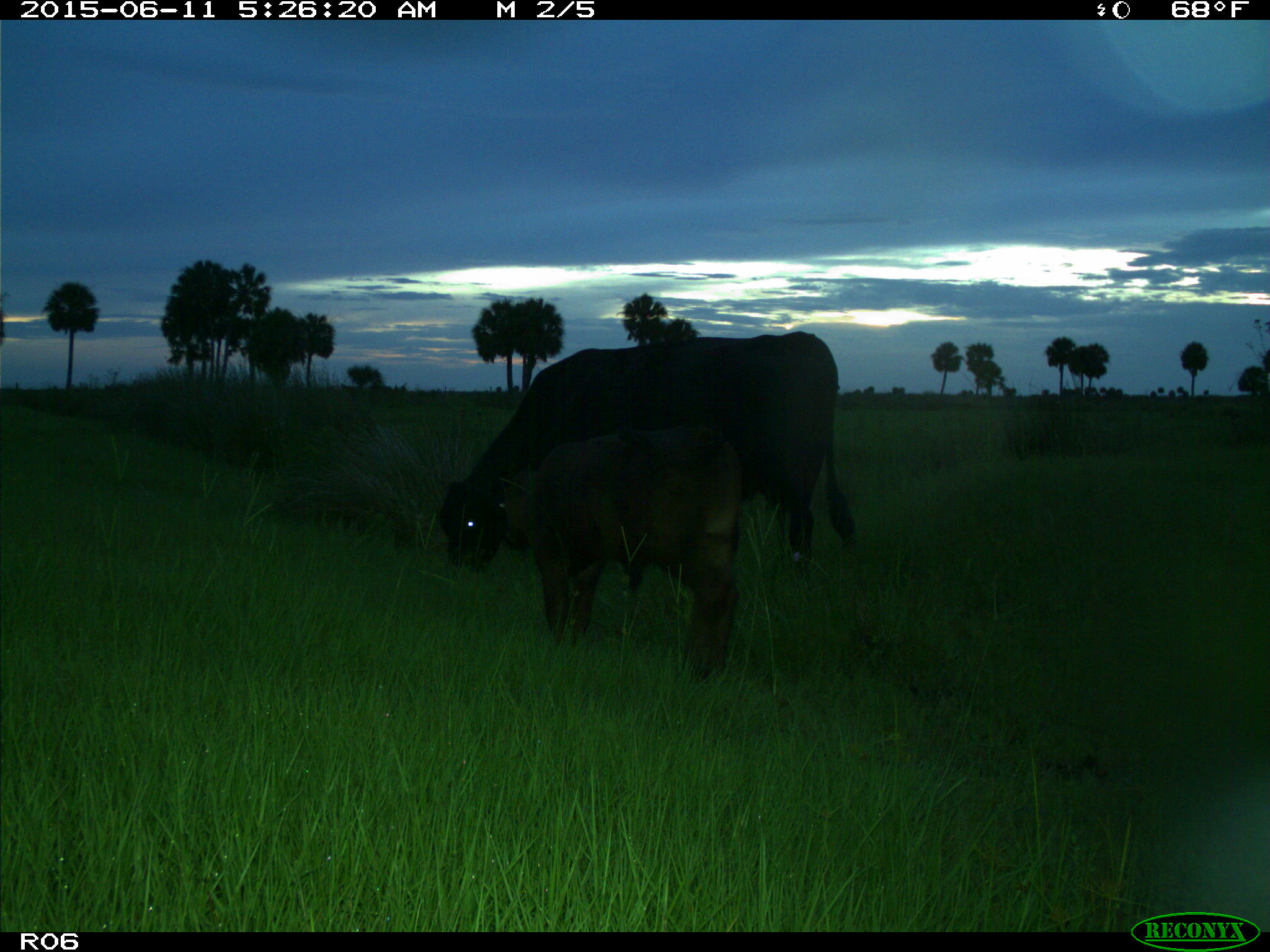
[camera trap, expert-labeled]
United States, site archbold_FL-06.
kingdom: Animalia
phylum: Chordata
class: Mammalia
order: Artiodactyla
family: Bovidae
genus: Bos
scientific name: Bos taurus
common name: domestic cow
Bos taurus (domestic cow).